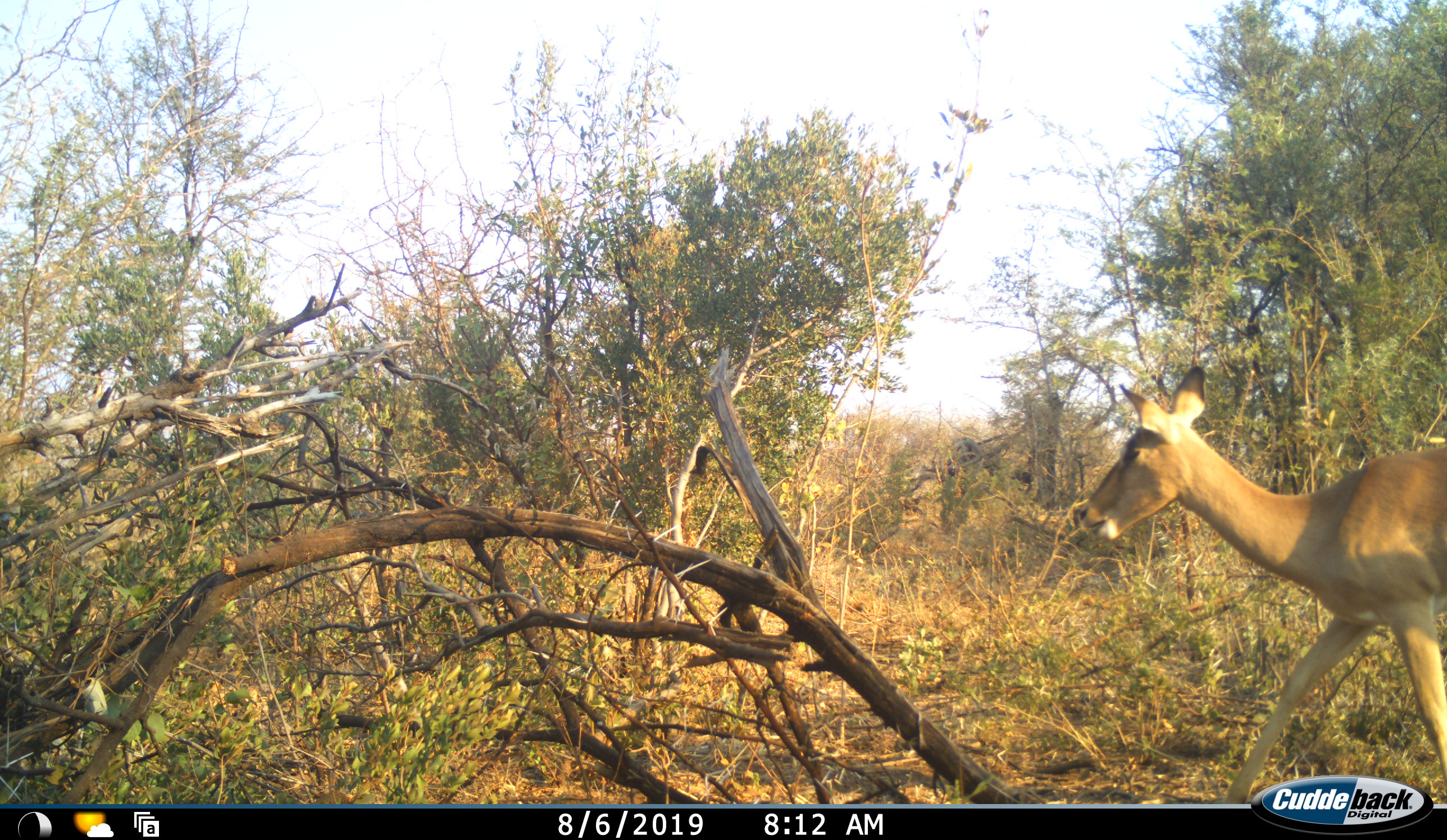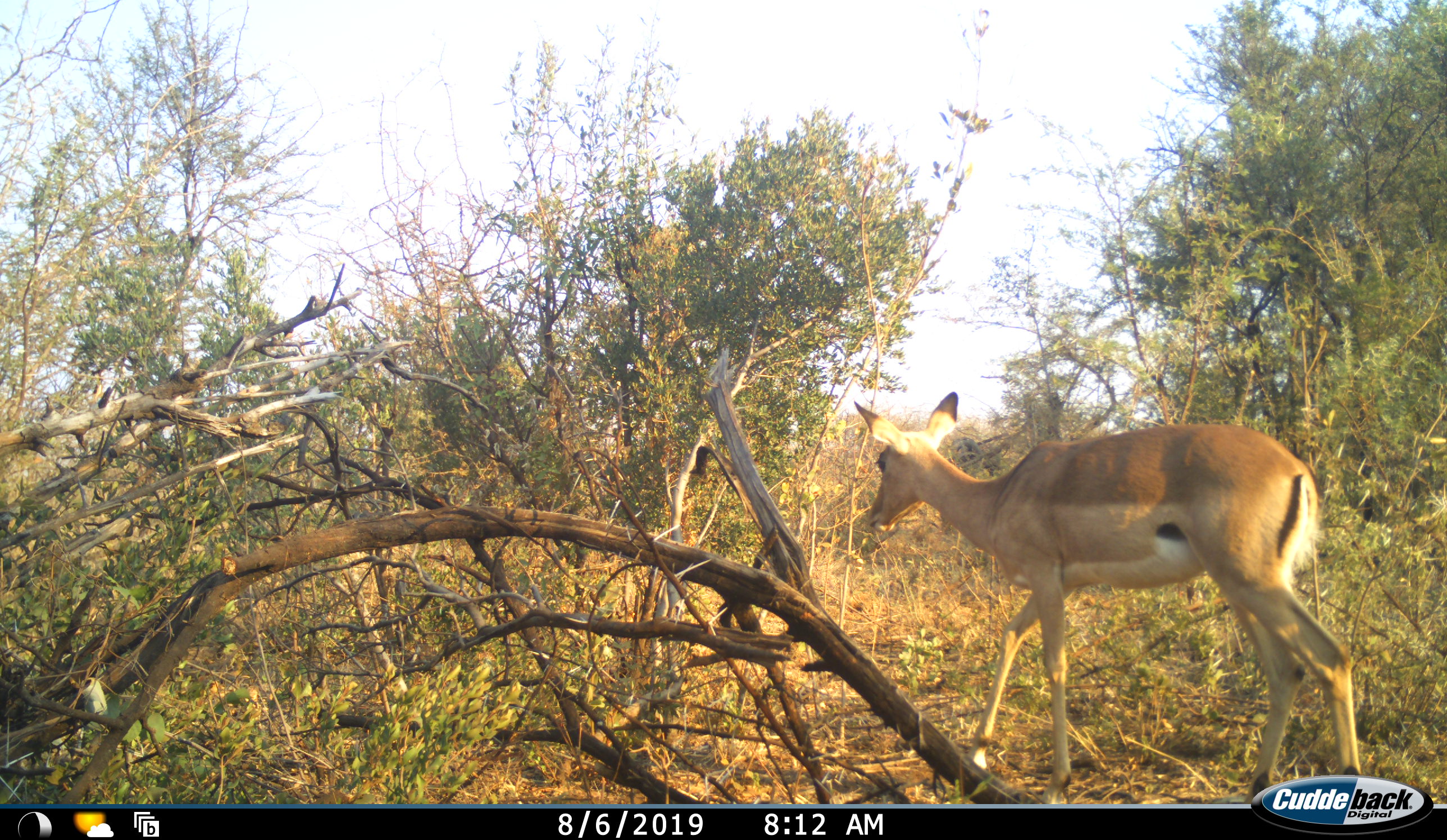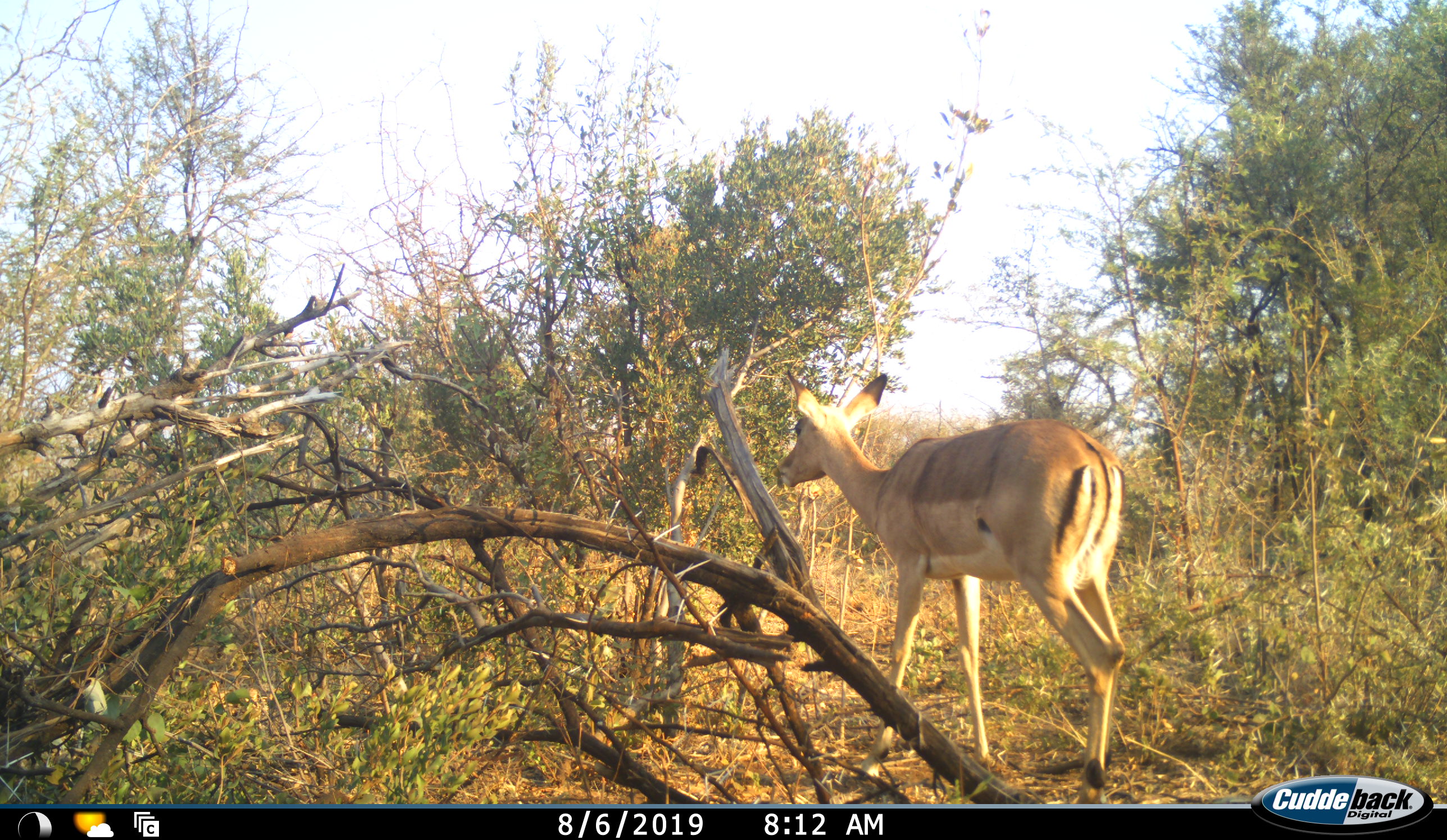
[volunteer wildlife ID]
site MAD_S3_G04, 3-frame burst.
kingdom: Animalia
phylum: Chordata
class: Mammalia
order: Artiodactyla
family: Bovidae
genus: Aepyceros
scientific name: Aepyceros melampus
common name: impala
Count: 1.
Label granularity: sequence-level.